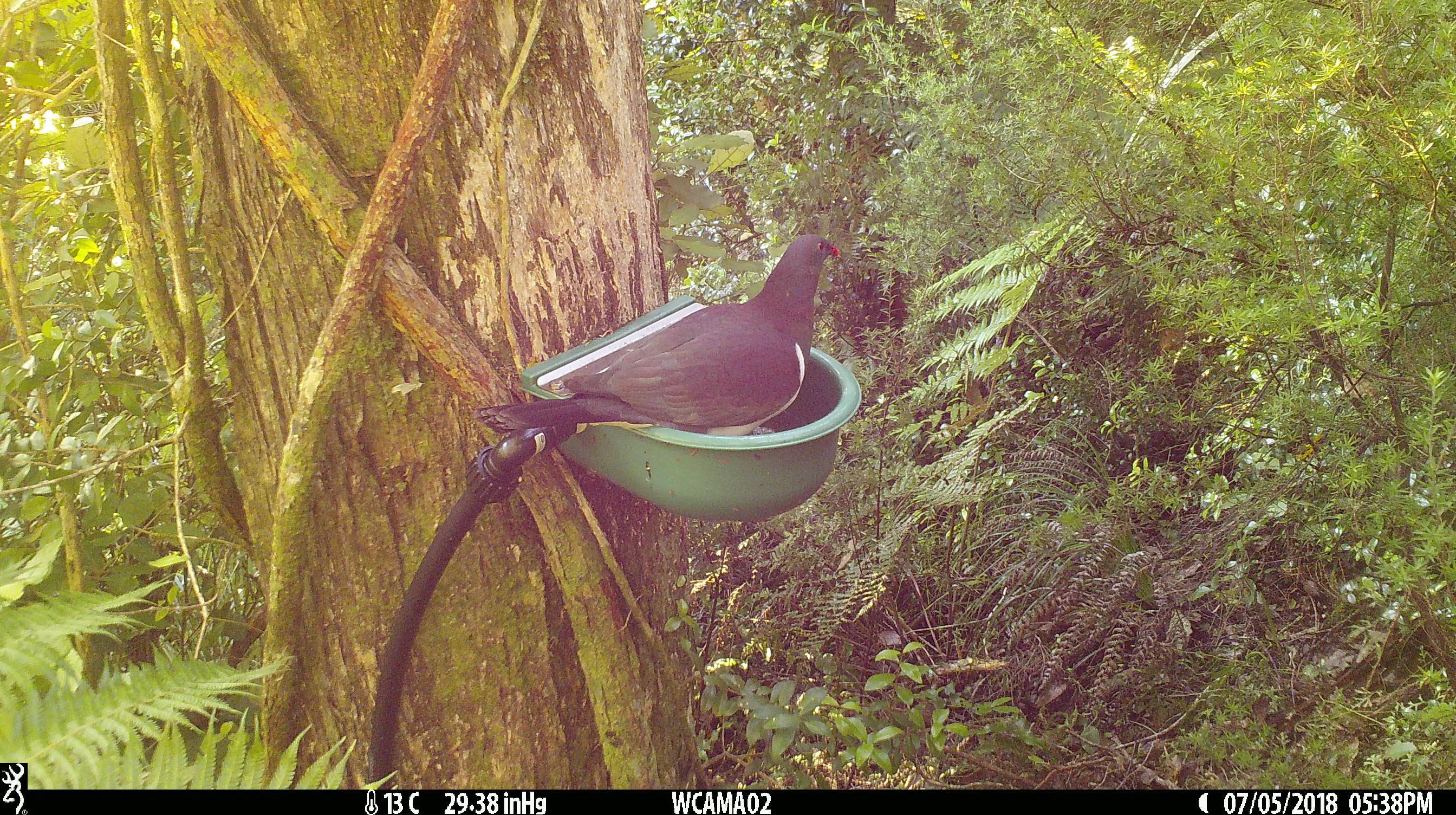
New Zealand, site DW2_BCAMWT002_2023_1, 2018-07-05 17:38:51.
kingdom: Animalia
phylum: Chordata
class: Aves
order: Columbiformes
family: Columbidae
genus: Hemiphaga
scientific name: Hemiphaga novaeseelandiae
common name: new zealand pigeon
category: kereru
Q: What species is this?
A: Kereru (new zealand pigeon) (Hemiphaga novaeseelandiae).